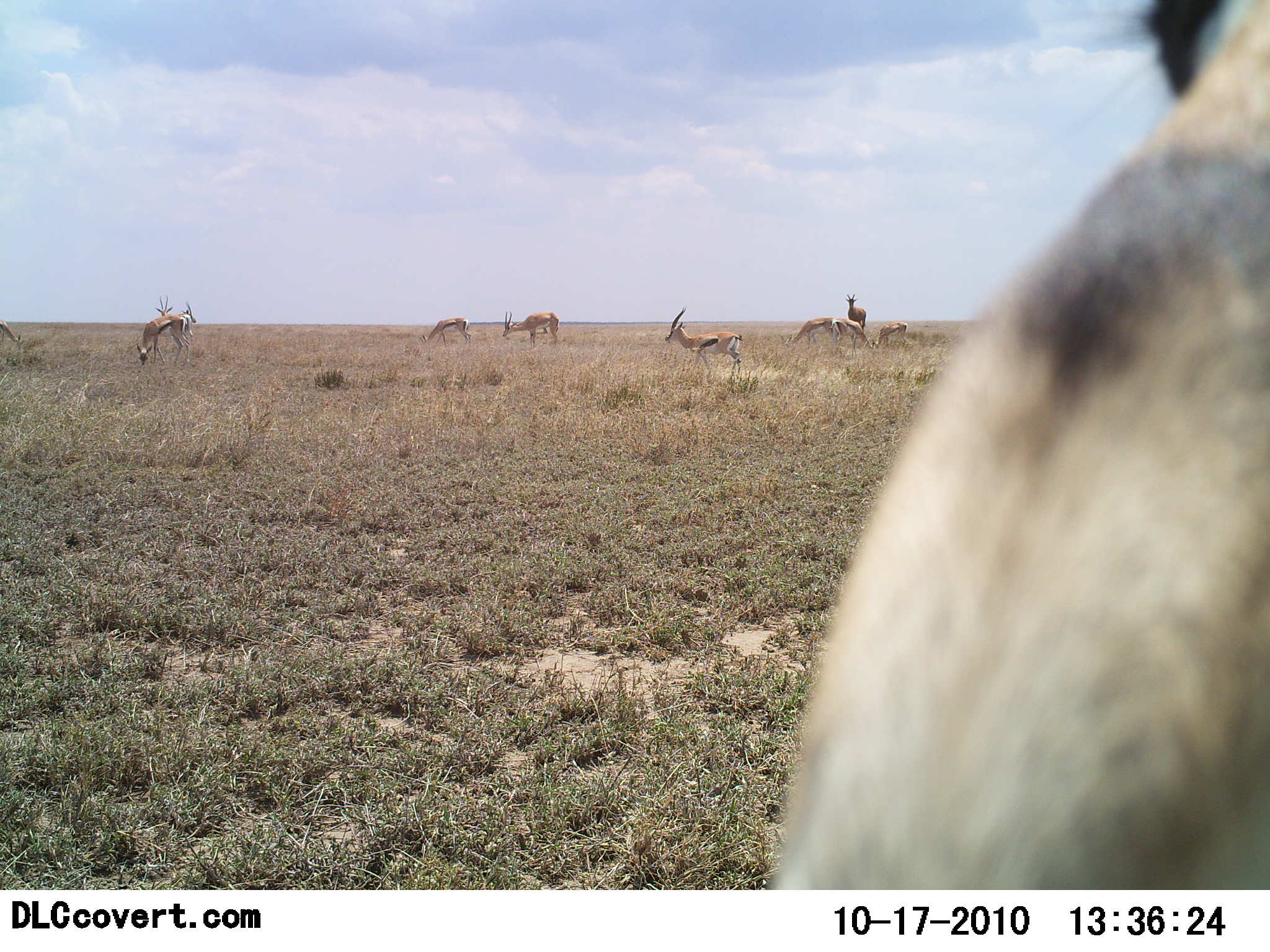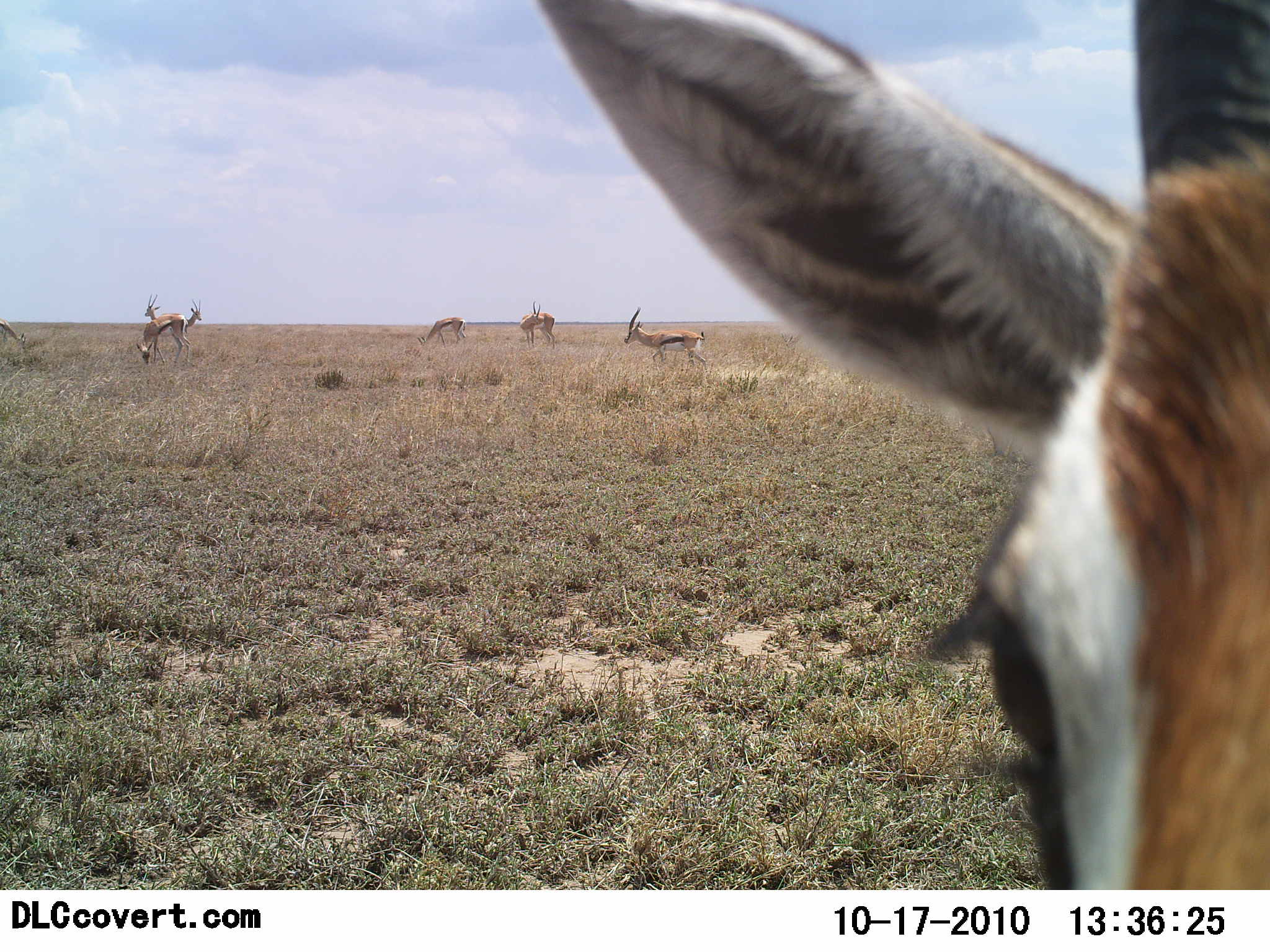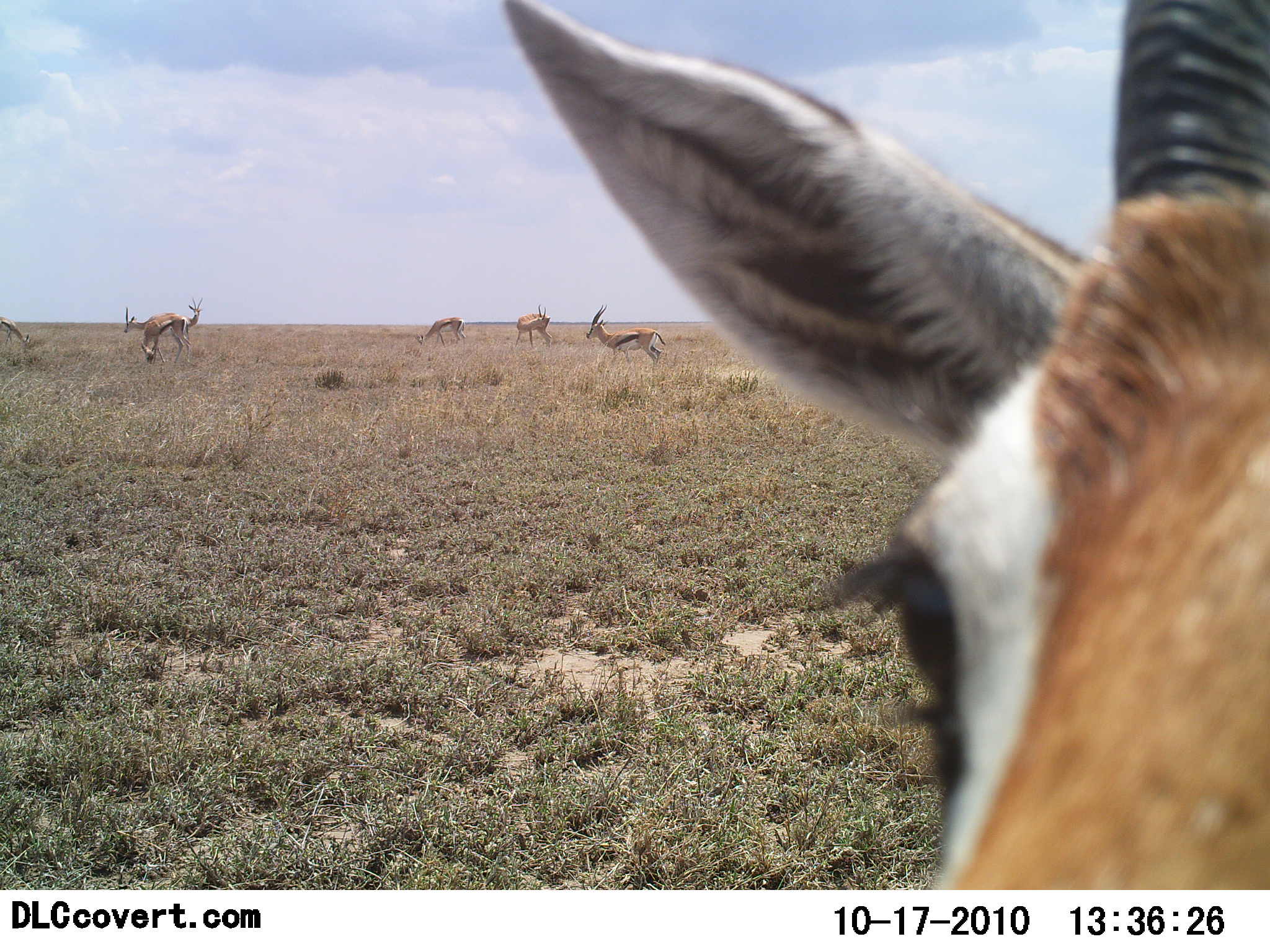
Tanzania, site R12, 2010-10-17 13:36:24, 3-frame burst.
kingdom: Animalia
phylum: Chordata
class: Mammalia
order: Artiodactyla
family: Bovidae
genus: Eudorcas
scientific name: Eudorcas thomsonii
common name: thomson's gazelle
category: gazellethomsons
Gazellethomsons (thomson's gazelle) (Eudorcas thomsonii), count 8. Behavior (volunteer vote fractions): standing 69%, resting 6%, moving 44%, interacting 6%. Young present (vote fraction): 0%. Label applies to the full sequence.